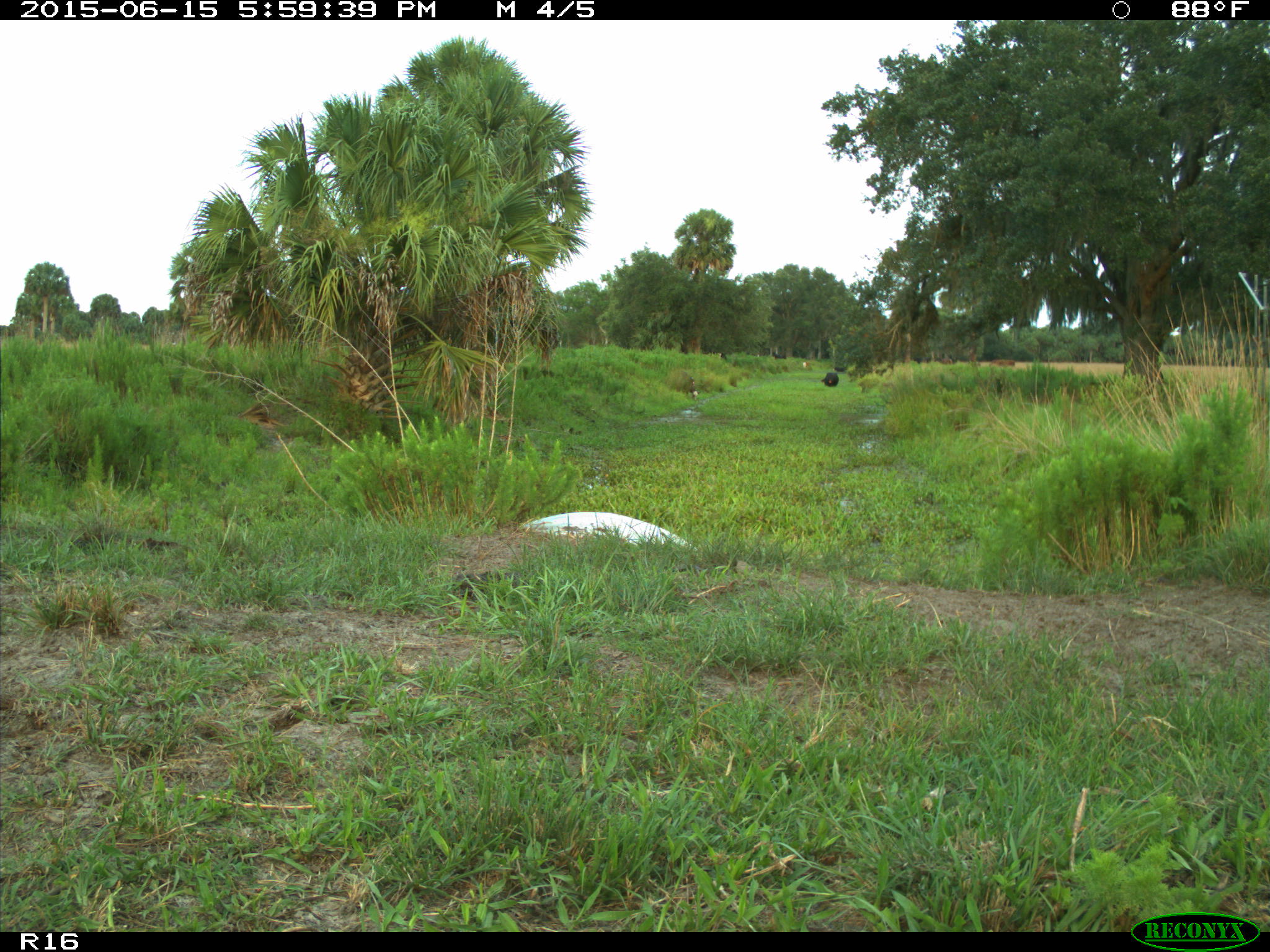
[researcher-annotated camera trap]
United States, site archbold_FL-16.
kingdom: Animalia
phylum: Chordata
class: Mammalia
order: Artiodactyla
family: Bovidae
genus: Bos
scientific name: Bos taurus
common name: domestic cow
Bos taurus (domestic cow).